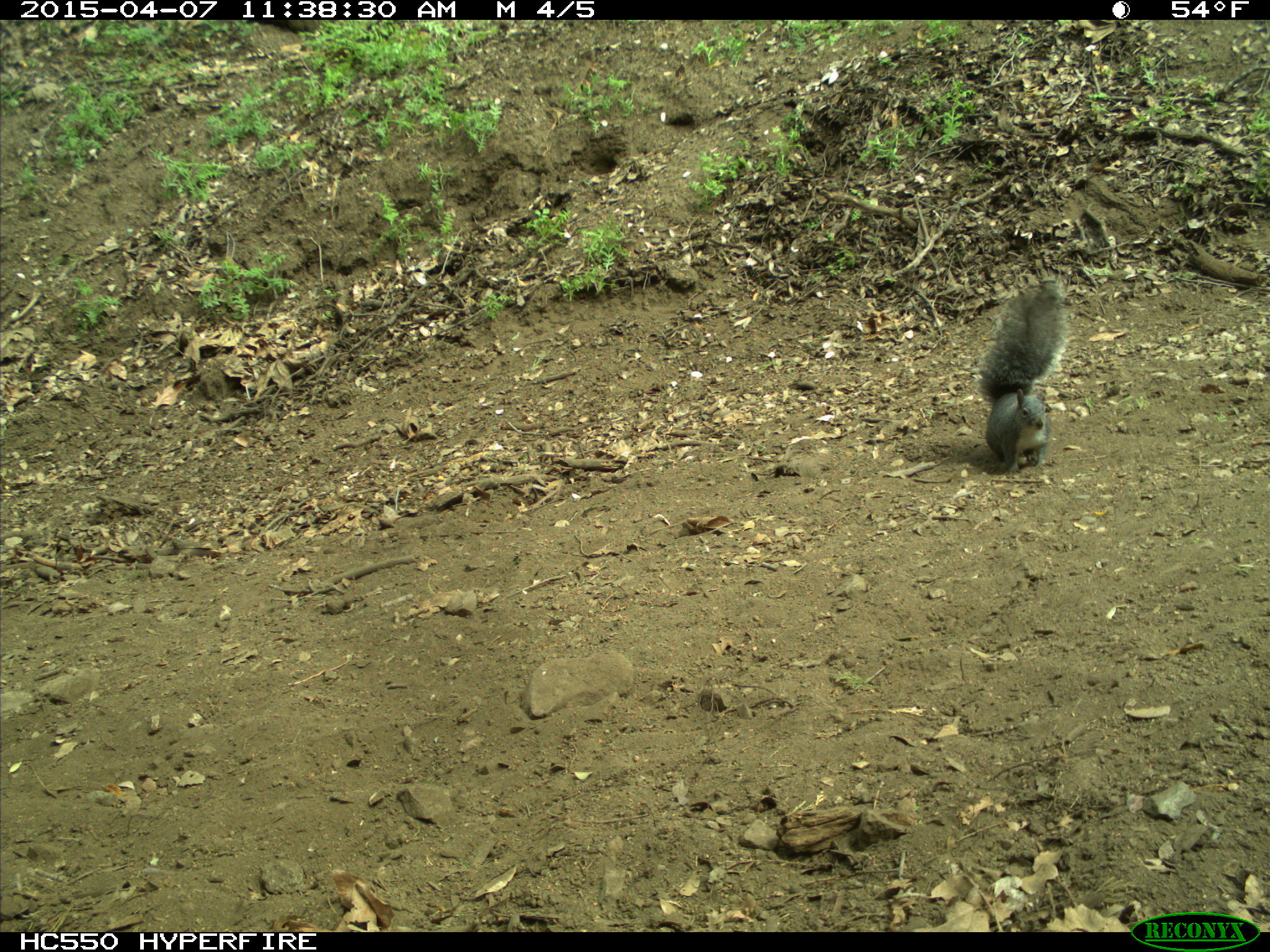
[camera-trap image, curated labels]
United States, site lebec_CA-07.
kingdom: Animalia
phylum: Chordata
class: Mammalia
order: Rodentia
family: Sciuridae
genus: Sciurus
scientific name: Sciurus carolinensis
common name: eastern gray squirrel